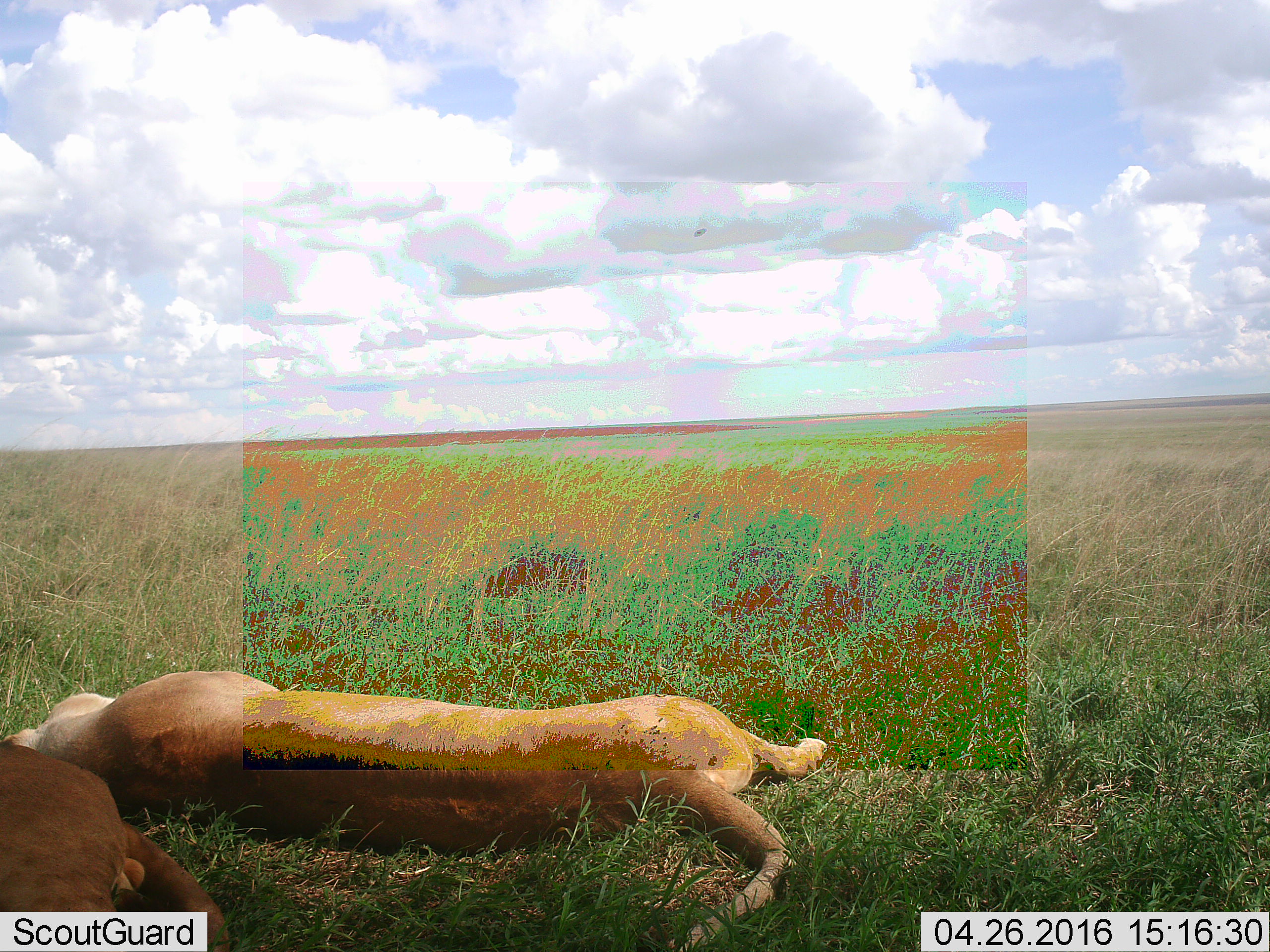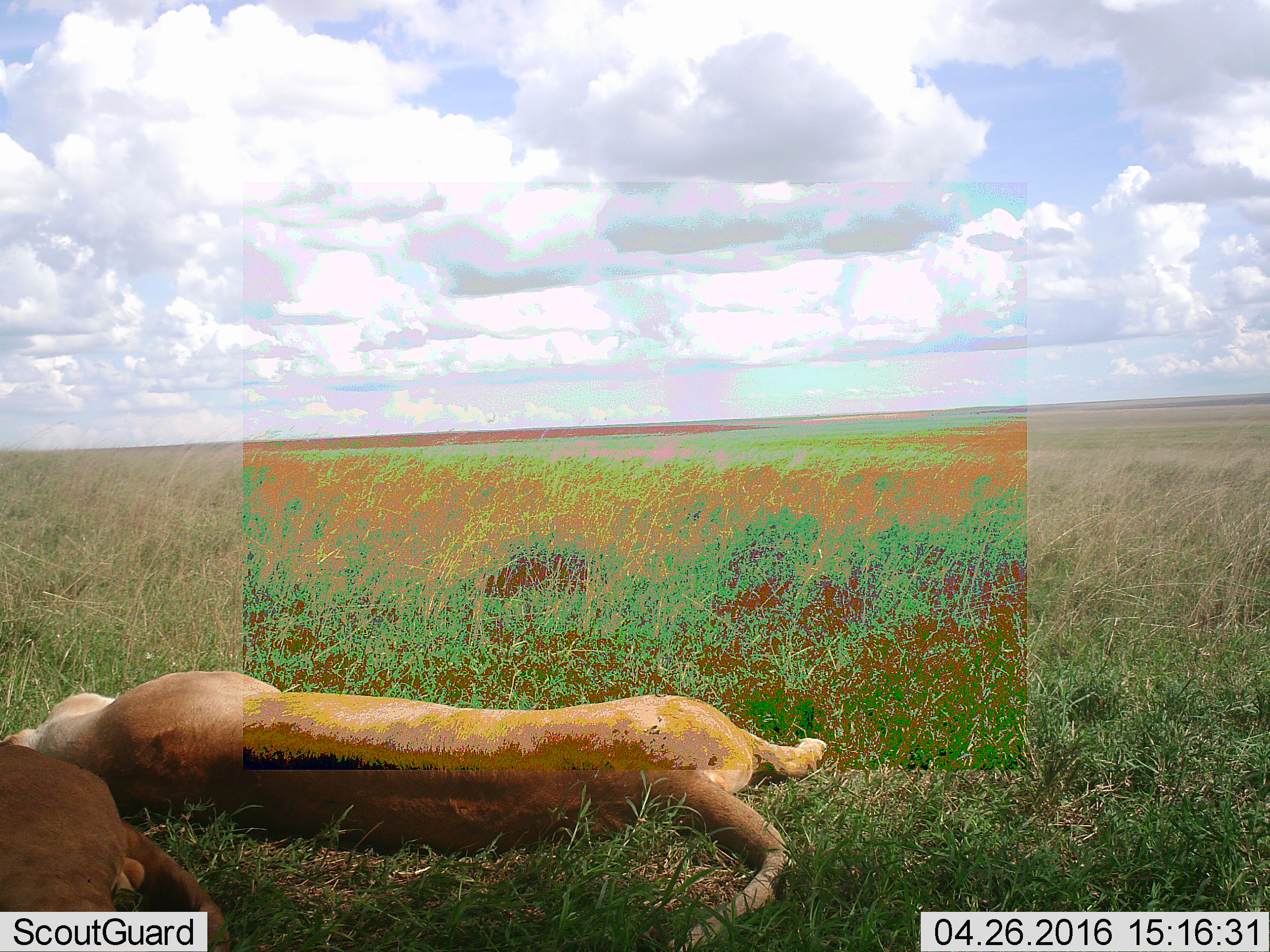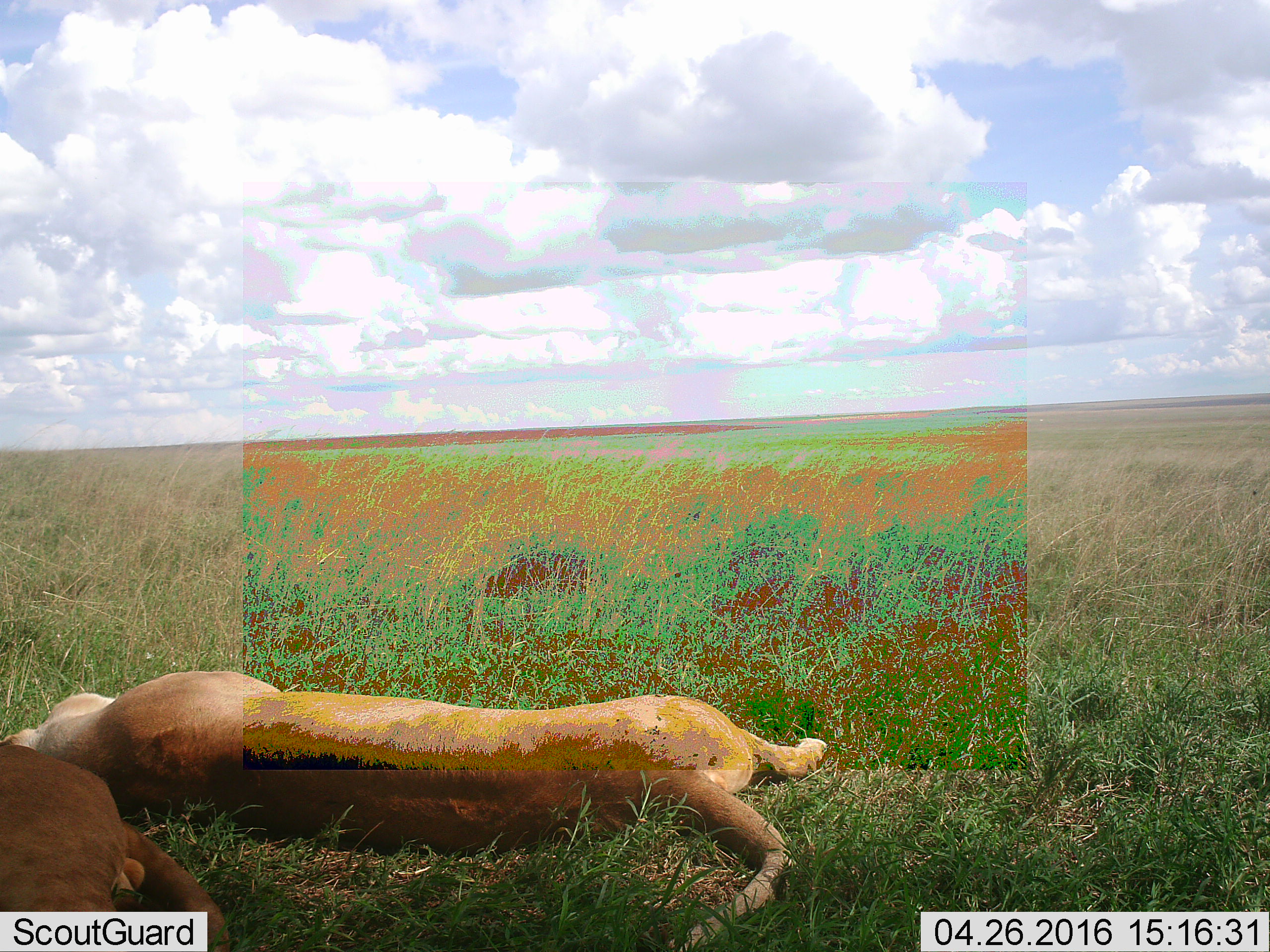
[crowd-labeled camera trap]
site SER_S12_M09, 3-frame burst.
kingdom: Animalia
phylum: Chordata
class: Mammalia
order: Carnivora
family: Felidae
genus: Panthera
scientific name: Panthera leo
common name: lion female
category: lionfemale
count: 1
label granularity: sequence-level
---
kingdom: Animalia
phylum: Chordata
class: Mammalia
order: Carnivora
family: Felidae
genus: Panthera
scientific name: Panthera leo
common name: lion male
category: lionmale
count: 1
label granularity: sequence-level